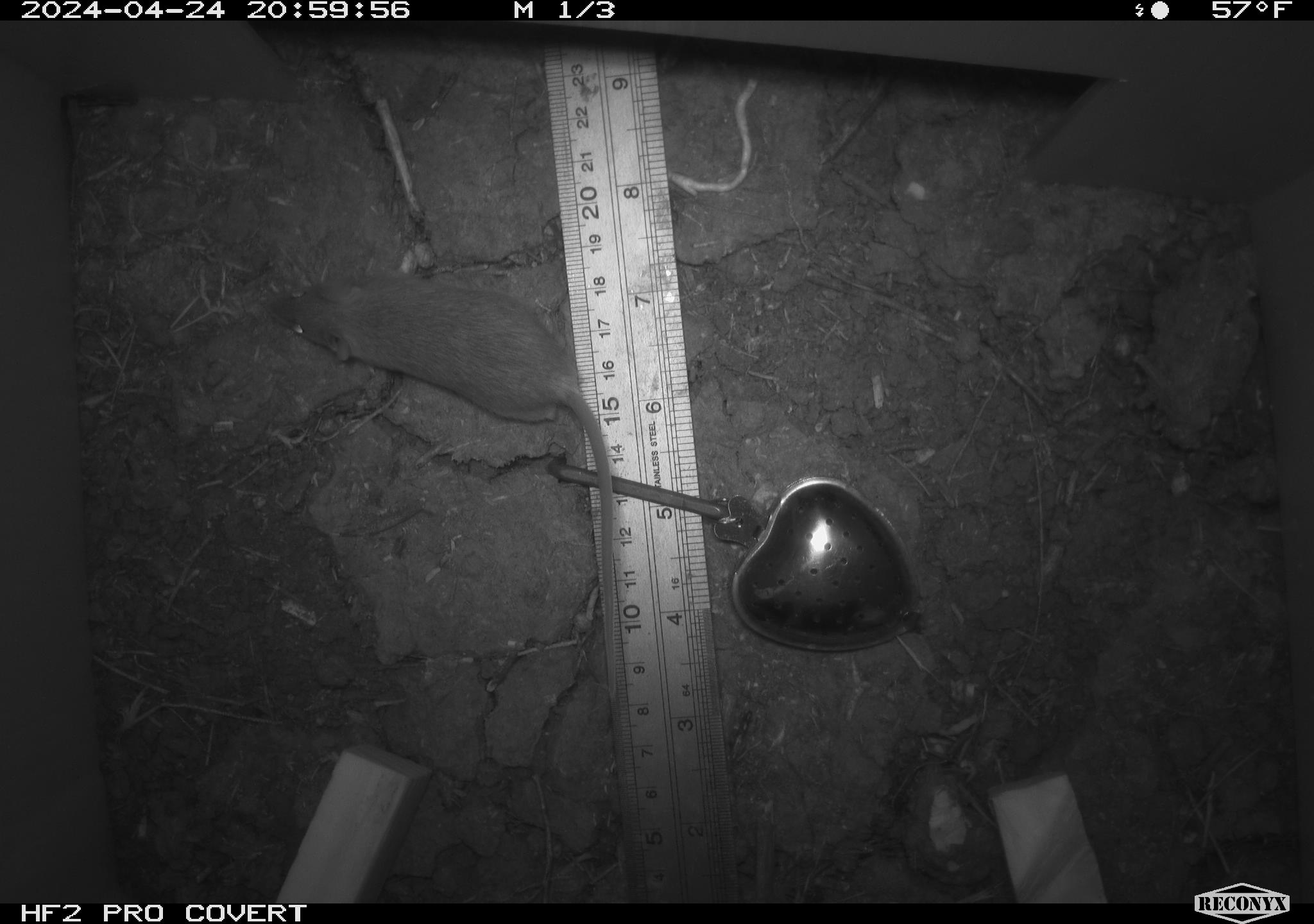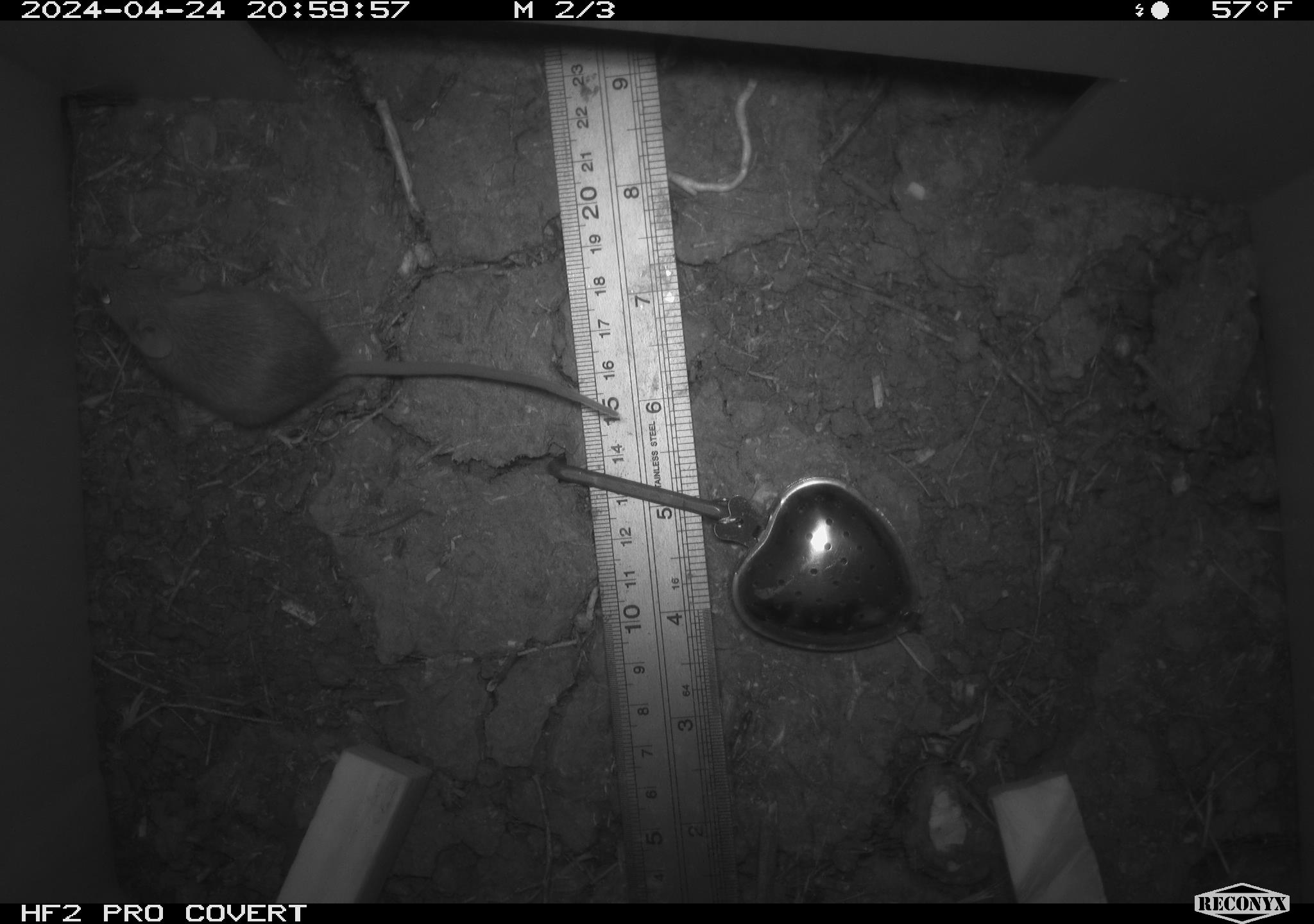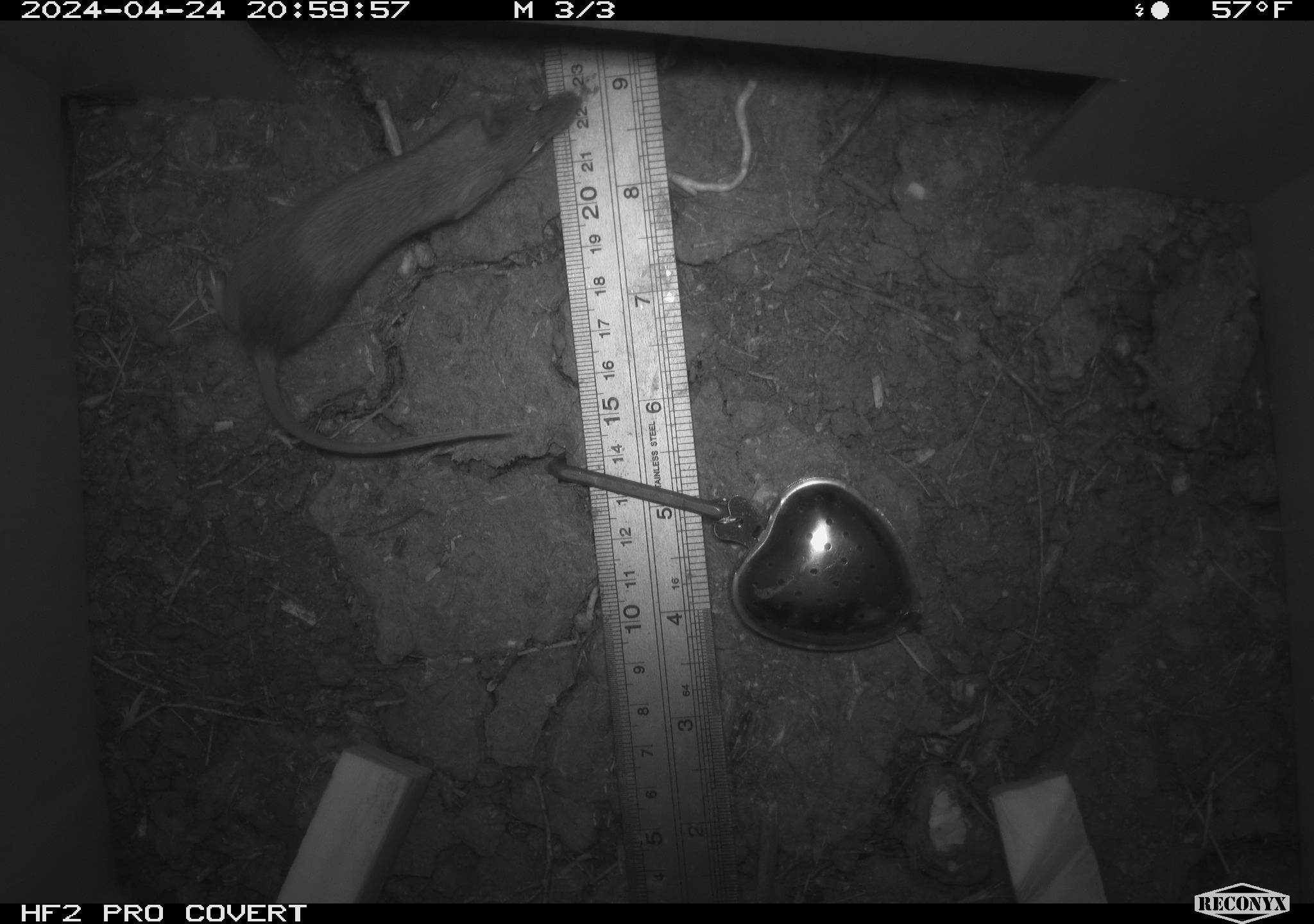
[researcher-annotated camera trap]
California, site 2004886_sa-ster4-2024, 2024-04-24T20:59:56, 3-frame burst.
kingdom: Animalia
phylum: Chordata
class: Mammalia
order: Rodentia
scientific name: Rodentia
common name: mouse species